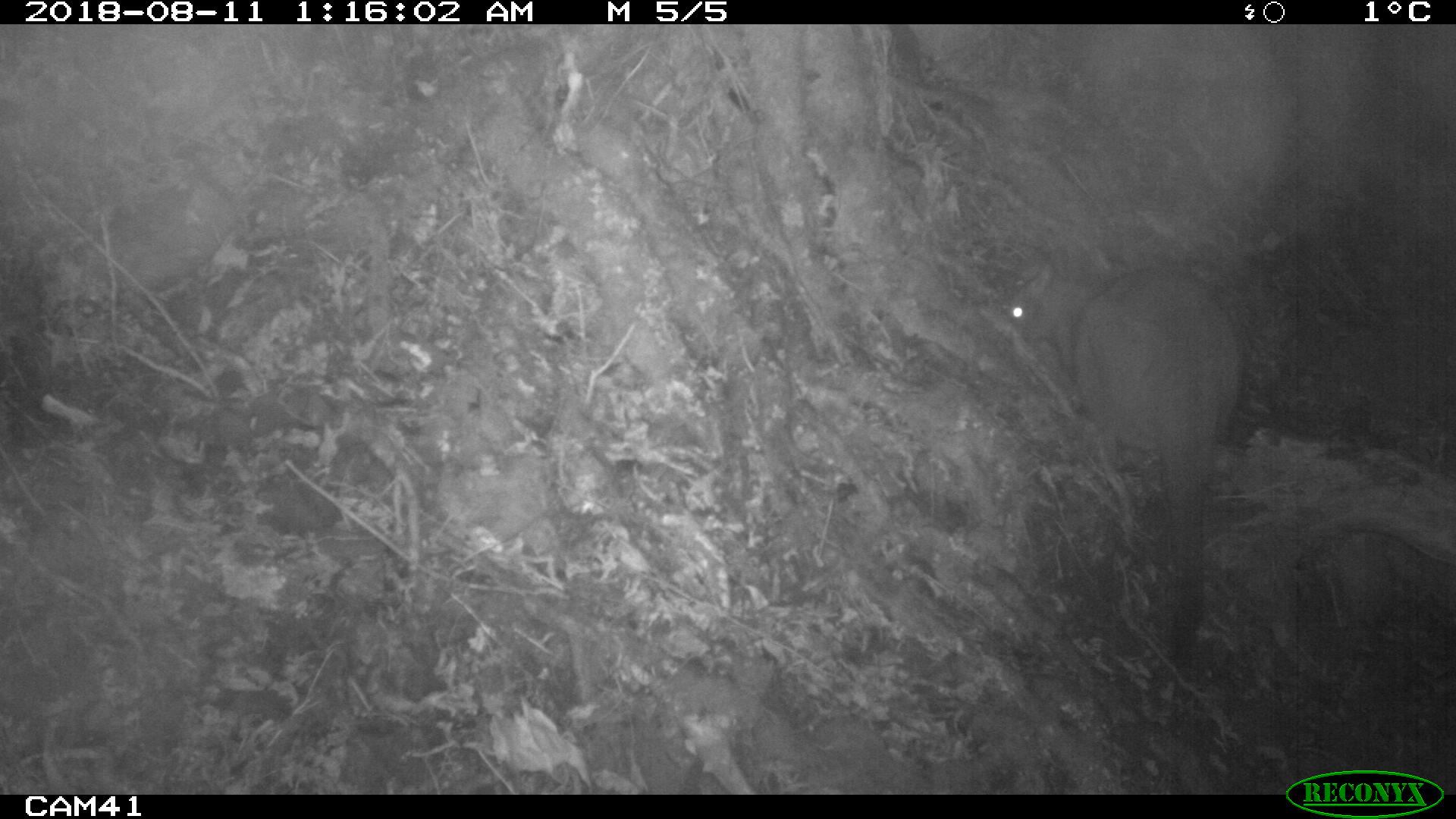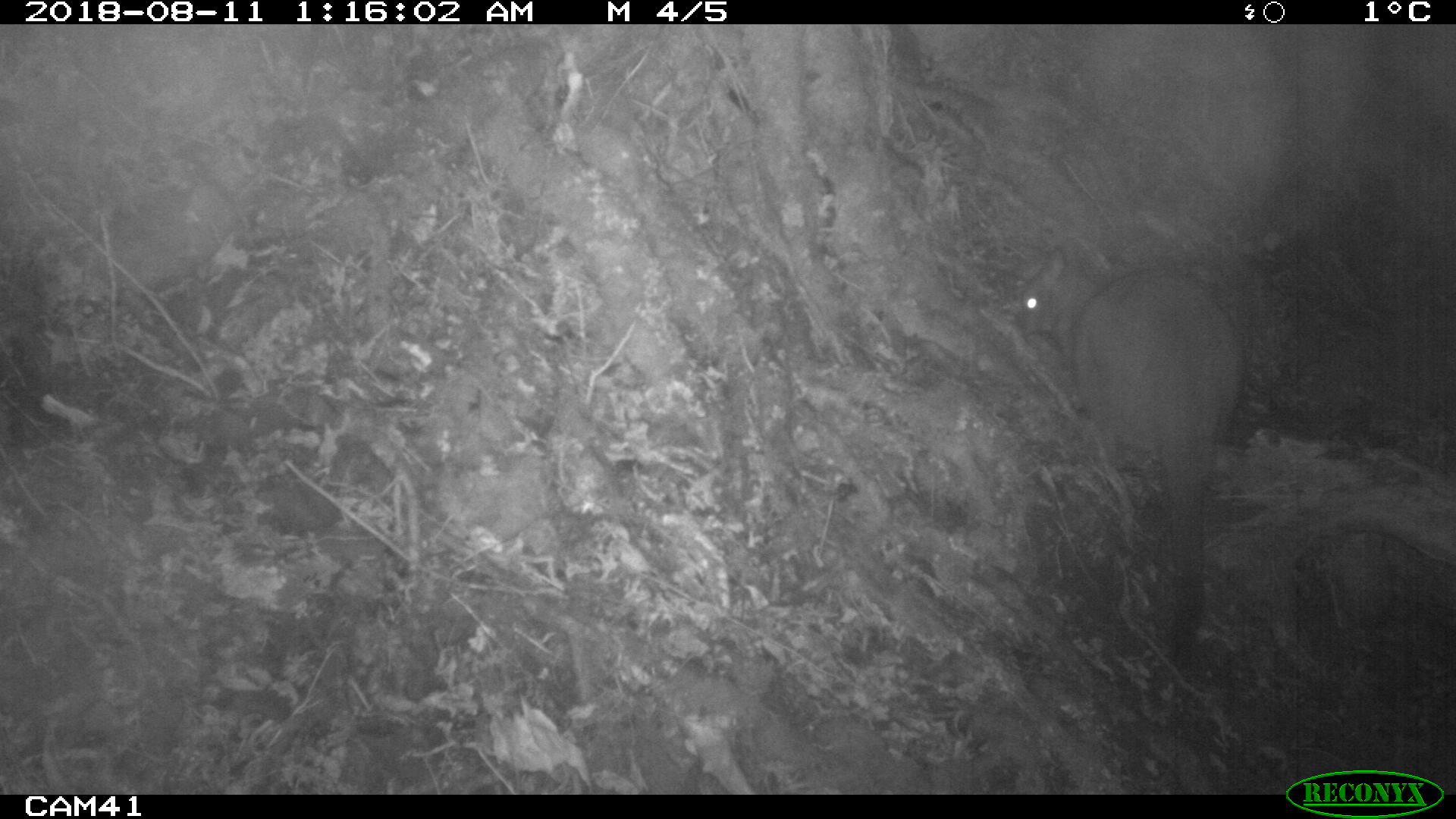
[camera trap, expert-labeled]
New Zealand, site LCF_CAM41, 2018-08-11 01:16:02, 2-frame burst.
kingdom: Animalia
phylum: Chordata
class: Mammalia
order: Diprotodontia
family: Macropodidae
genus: Notamacropus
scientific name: Notamacropus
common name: wallaby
Wallaby (Notamacropus).